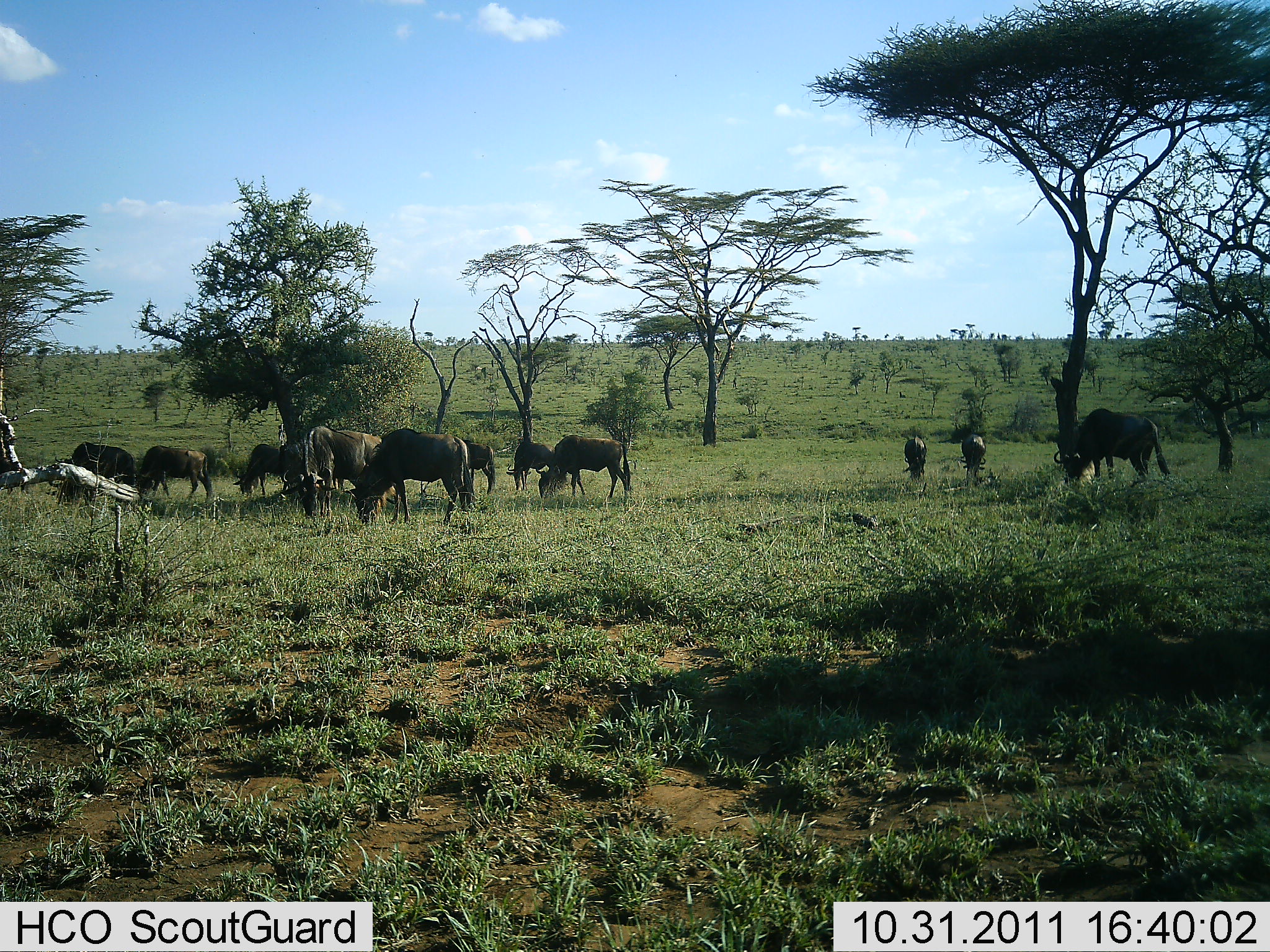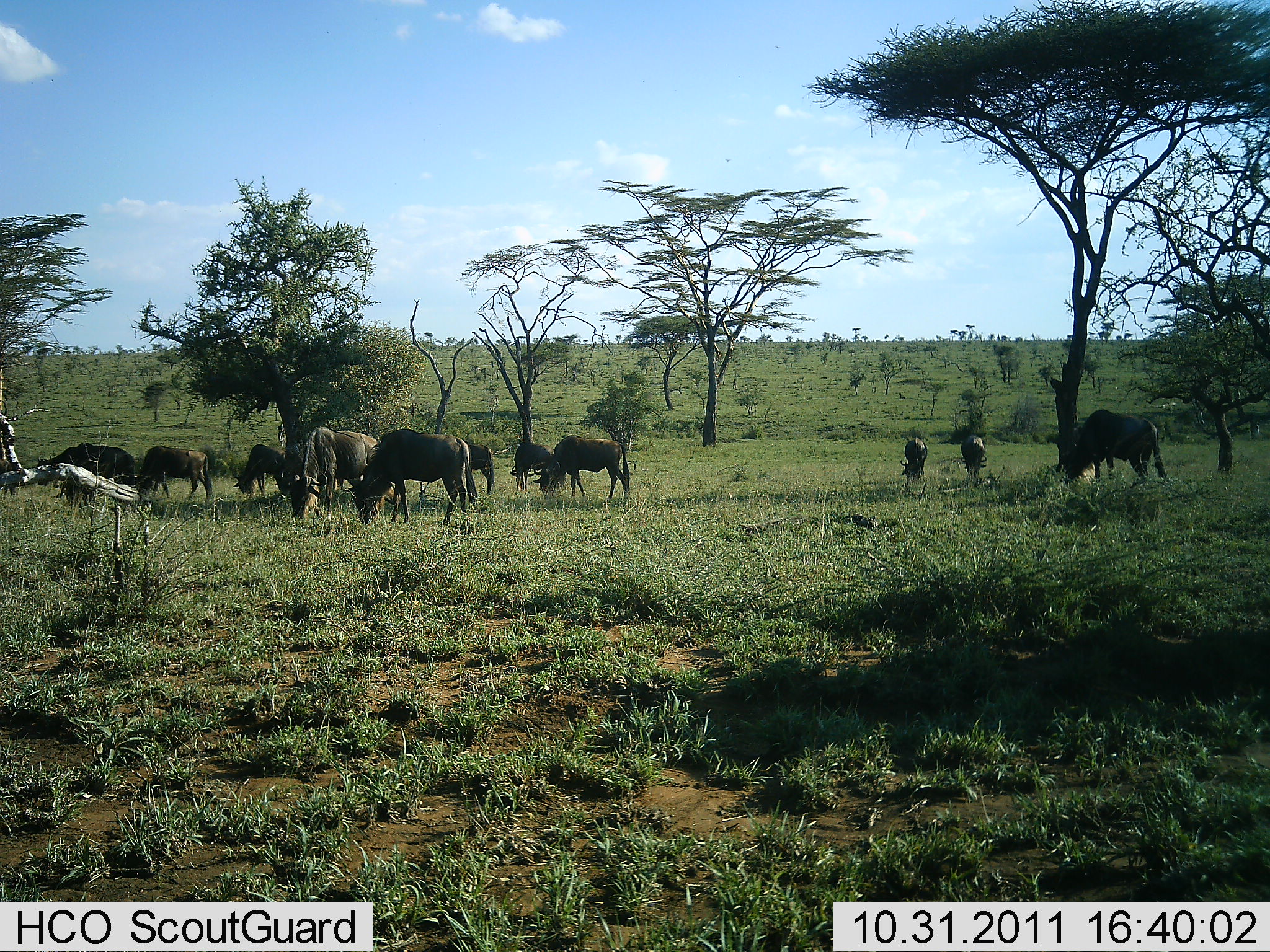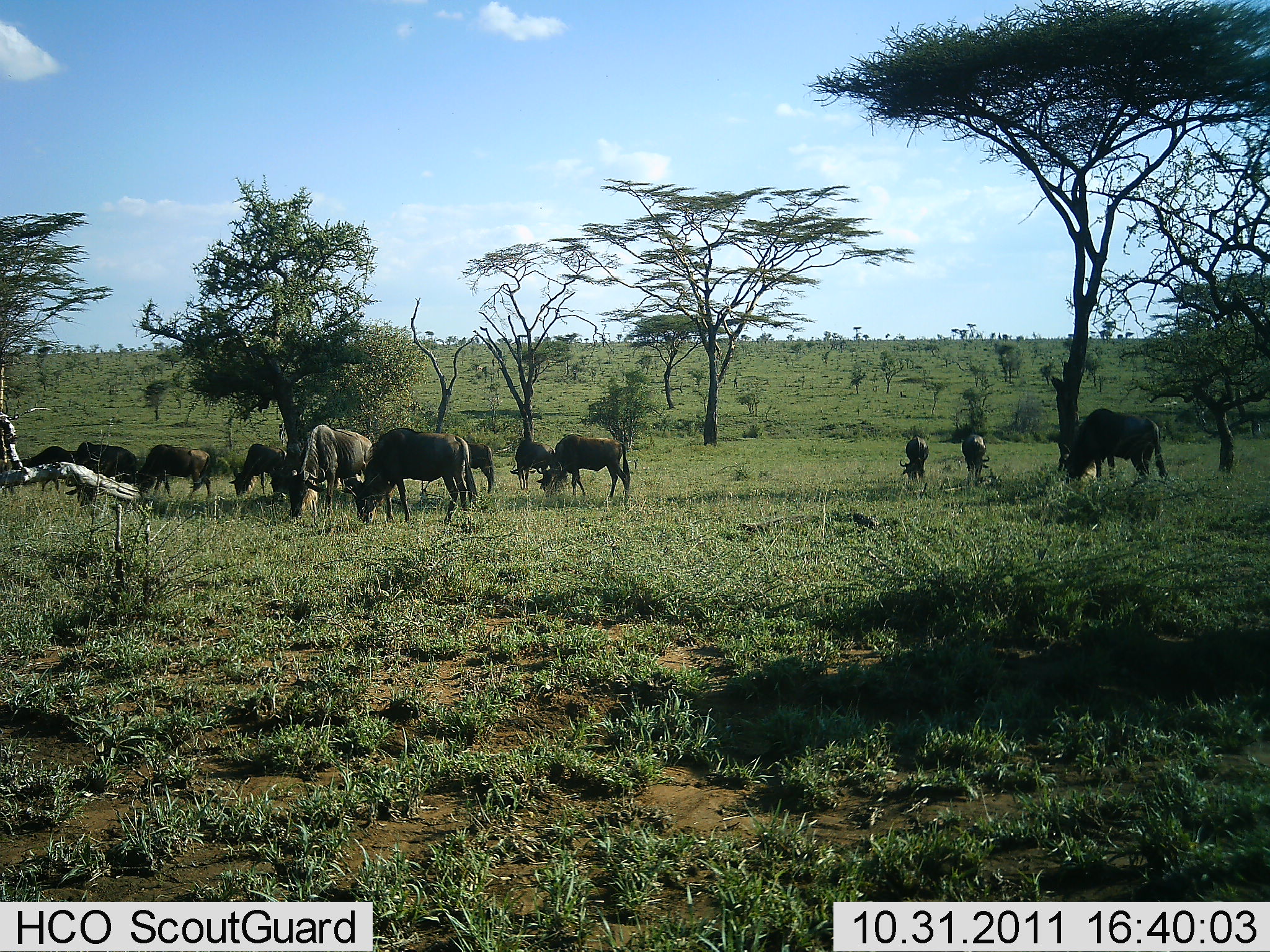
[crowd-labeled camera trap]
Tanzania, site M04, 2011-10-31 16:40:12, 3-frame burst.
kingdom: Animalia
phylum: Chordata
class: Mammalia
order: Artiodactyla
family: Bovidae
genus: Connochaetes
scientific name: Connochaetes taurinus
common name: blue wildebeest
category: wildebeest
Wildebeest (blue wildebeest) (Connochaetes taurinus), count 11-50. Behavior (volunteer vote fractions): standing 25%, resting 0%, moving 0%, interacting 0%. Young present (vote fraction): 0%. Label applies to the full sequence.